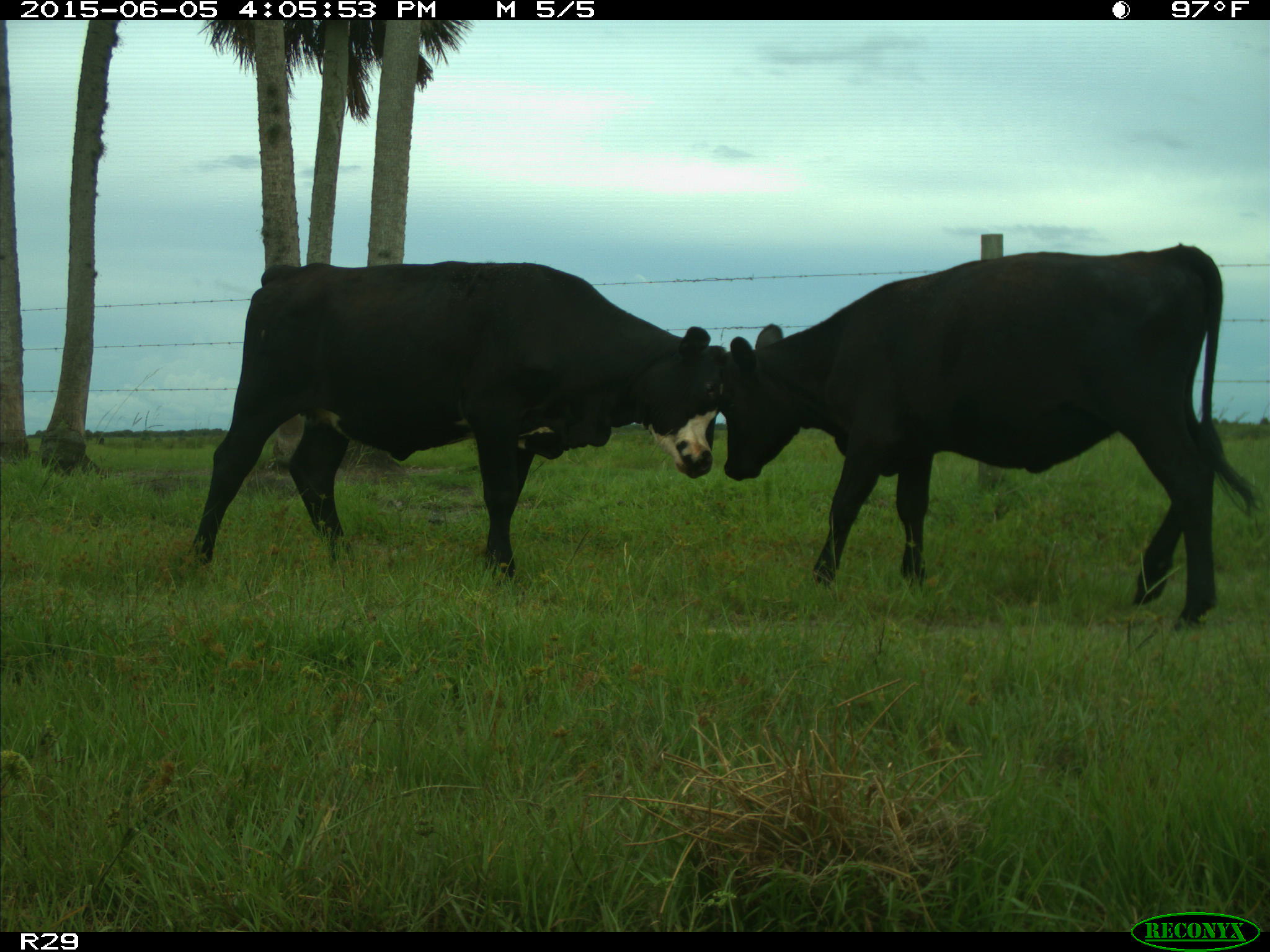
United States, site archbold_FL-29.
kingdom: Animalia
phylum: Chordata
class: Mammalia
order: Artiodactyla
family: Bovidae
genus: Bos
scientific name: Bos taurus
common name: domestic cow